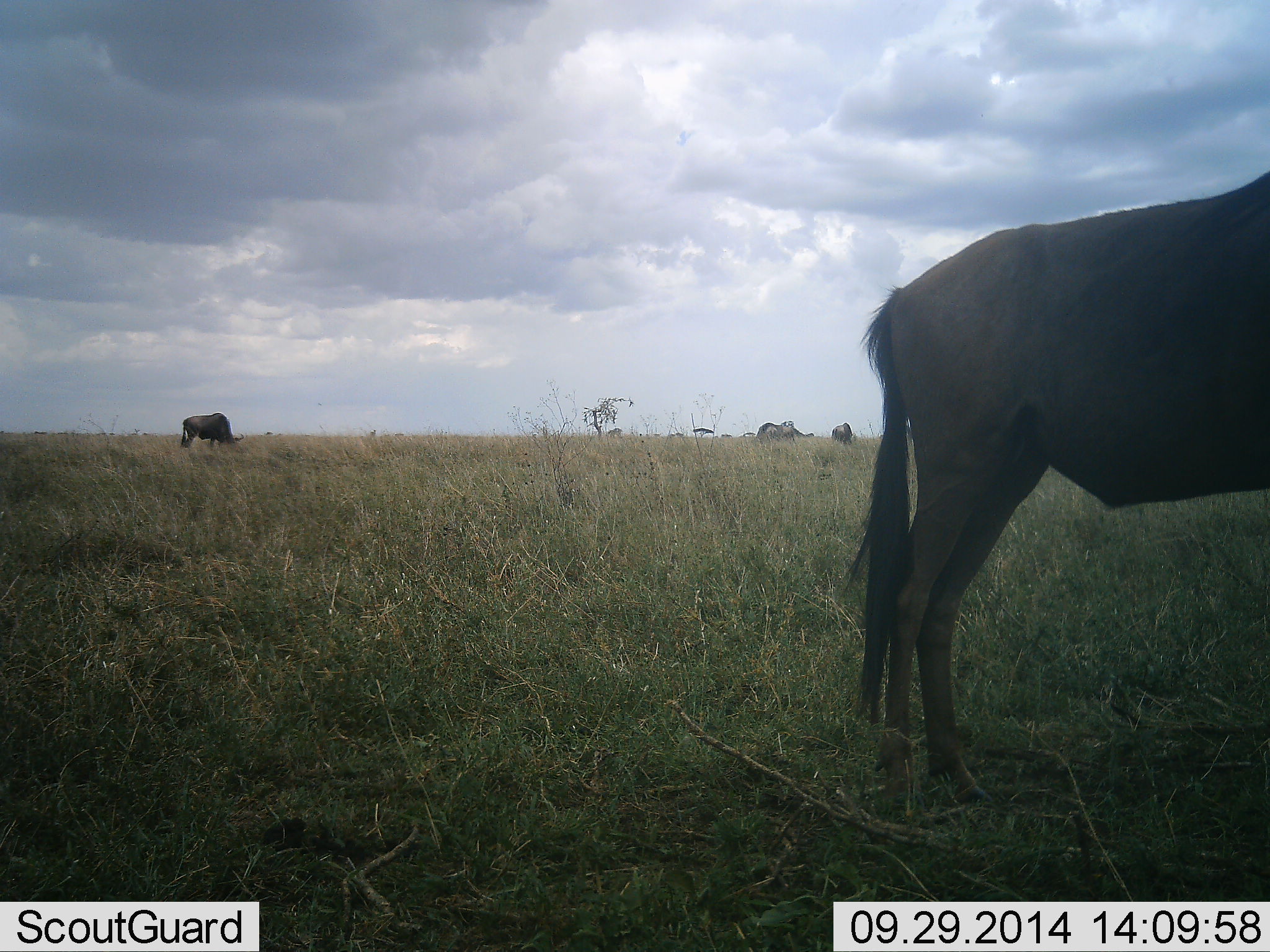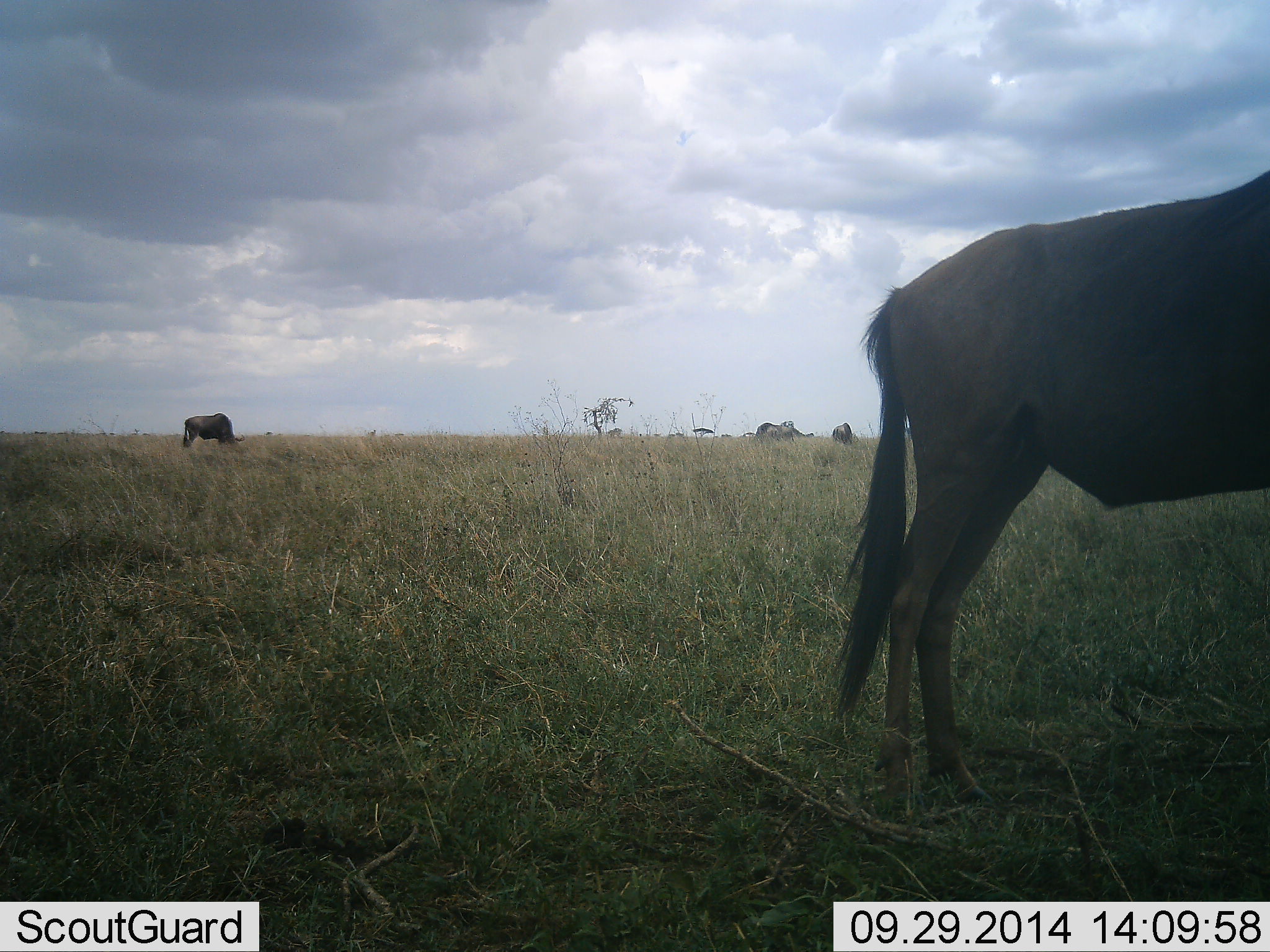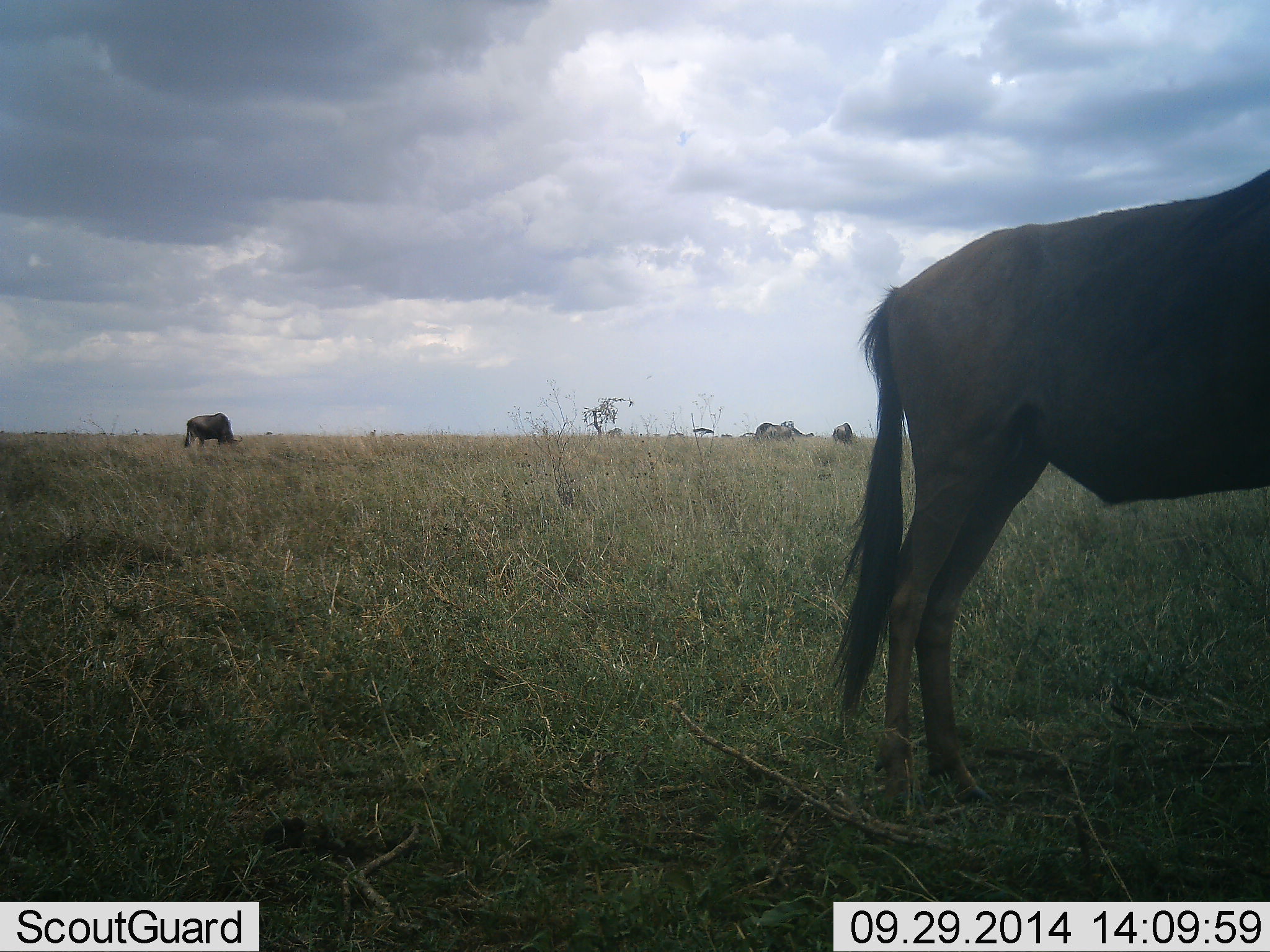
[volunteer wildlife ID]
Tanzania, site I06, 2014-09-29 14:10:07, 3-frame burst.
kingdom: Animalia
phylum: Chordata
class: Mammalia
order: Artiodactyla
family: Bovidae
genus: Connochaetes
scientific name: Connochaetes taurinus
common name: blue wildebeest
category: wildebeest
Wildebeest (blue wildebeest) (Connochaetes taurinus), count 4. Behavior (volunteer vote fractions): standing 70%, resting 0%, moving 10%, interacting 0%. Young present (vote fraction): 0%. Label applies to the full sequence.